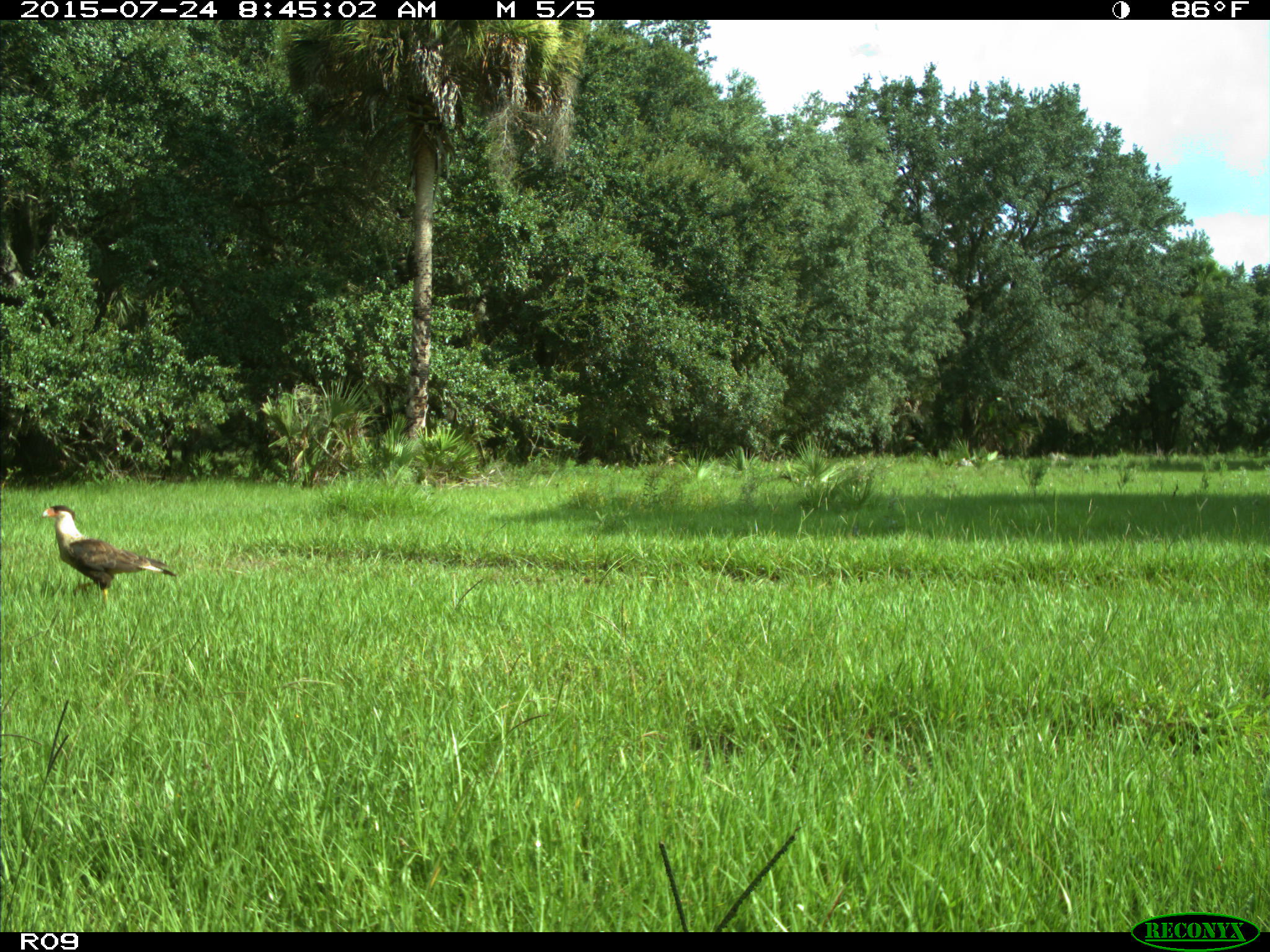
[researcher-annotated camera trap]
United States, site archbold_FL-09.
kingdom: Animalia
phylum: Chordata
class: Aves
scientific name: Aves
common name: birds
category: unidentified bird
Unidentified bird (birds) (Aves).